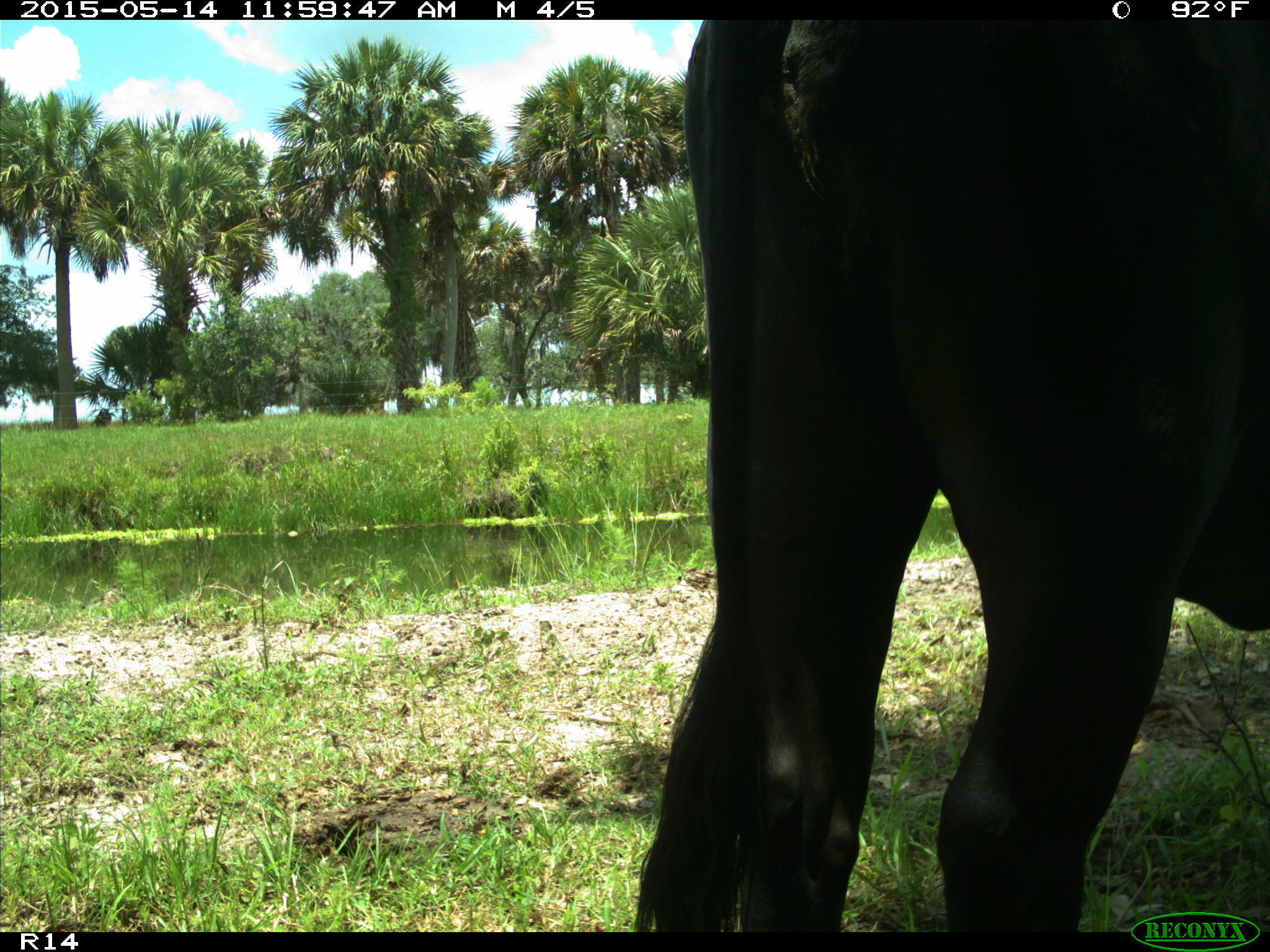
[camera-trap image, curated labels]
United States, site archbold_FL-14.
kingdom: Animalia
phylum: Chordata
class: Mammalia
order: Artiodactyla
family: Bovidae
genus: Bos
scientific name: Bos taurus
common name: domestic cow